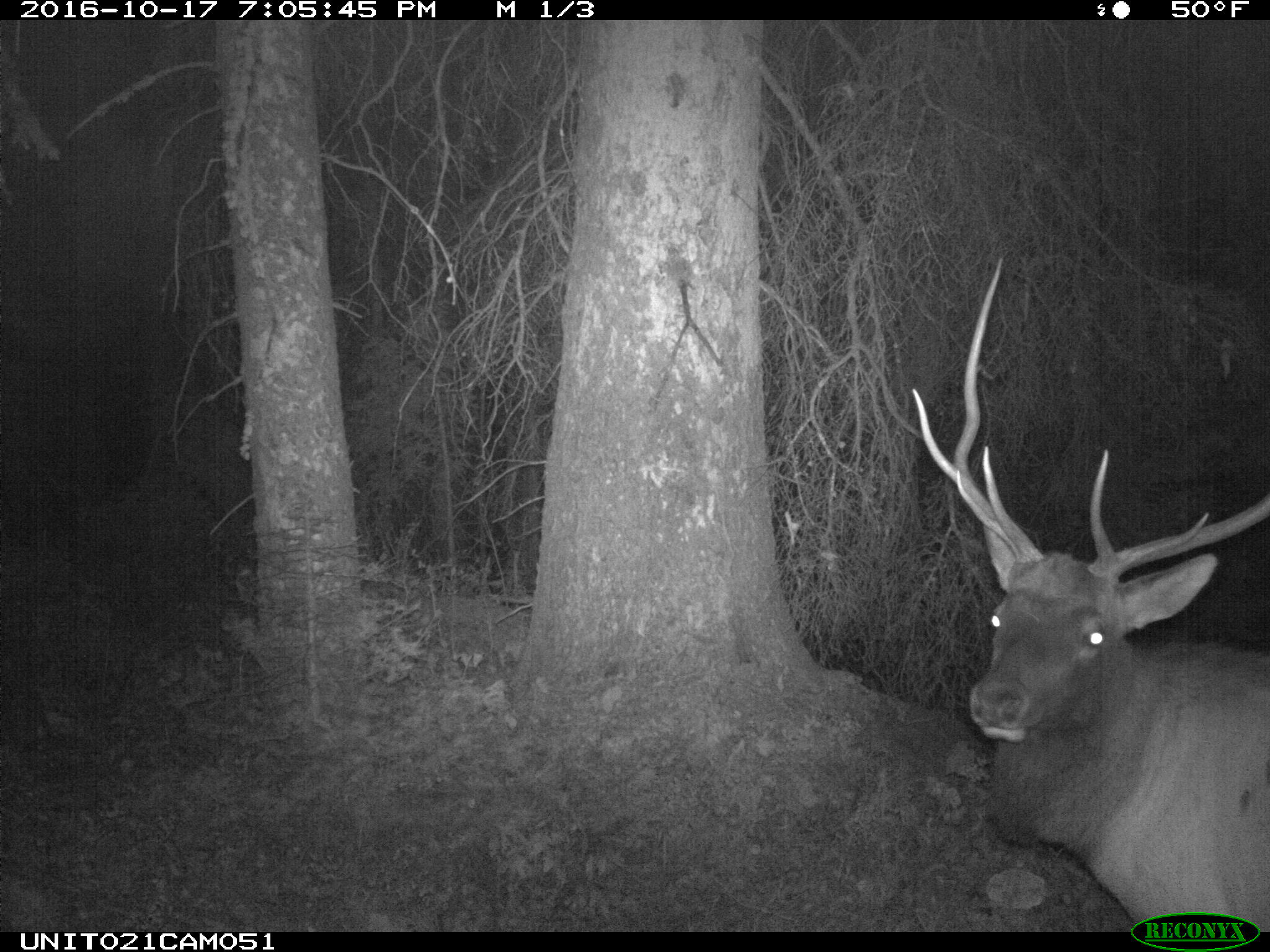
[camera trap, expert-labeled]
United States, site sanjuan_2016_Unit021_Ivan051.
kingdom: Animalia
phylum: Chordata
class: Mammalia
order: Artiodactyla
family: Cervidae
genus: Cervus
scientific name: Cervus elaphus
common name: red deer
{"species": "Cervus elaphus (red deer)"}